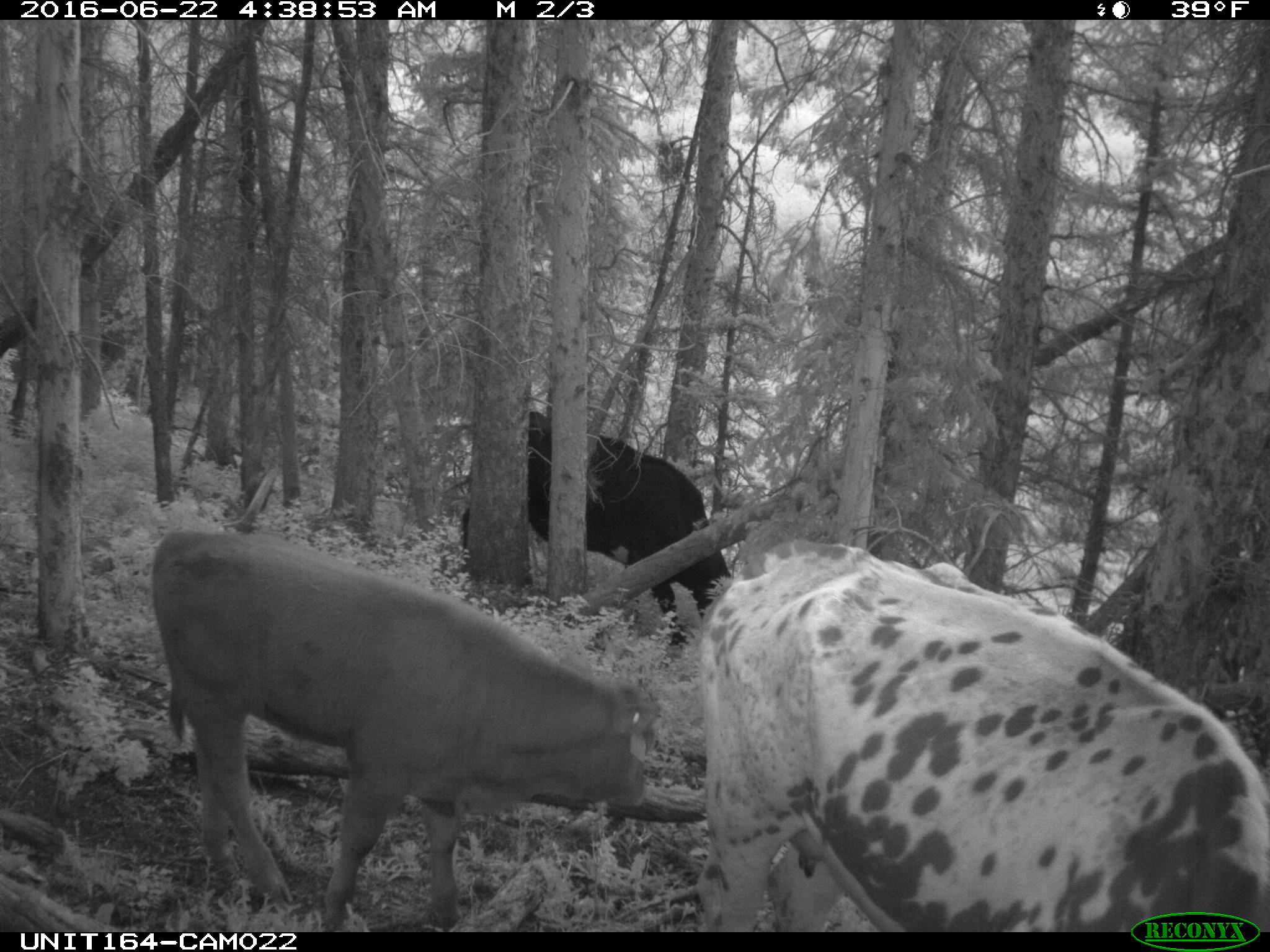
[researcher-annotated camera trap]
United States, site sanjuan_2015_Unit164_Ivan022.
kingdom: Animalia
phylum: Chordata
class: Mammalia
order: Artiodactyla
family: Bovidae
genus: Bos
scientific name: Bos taurus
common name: domestic cow